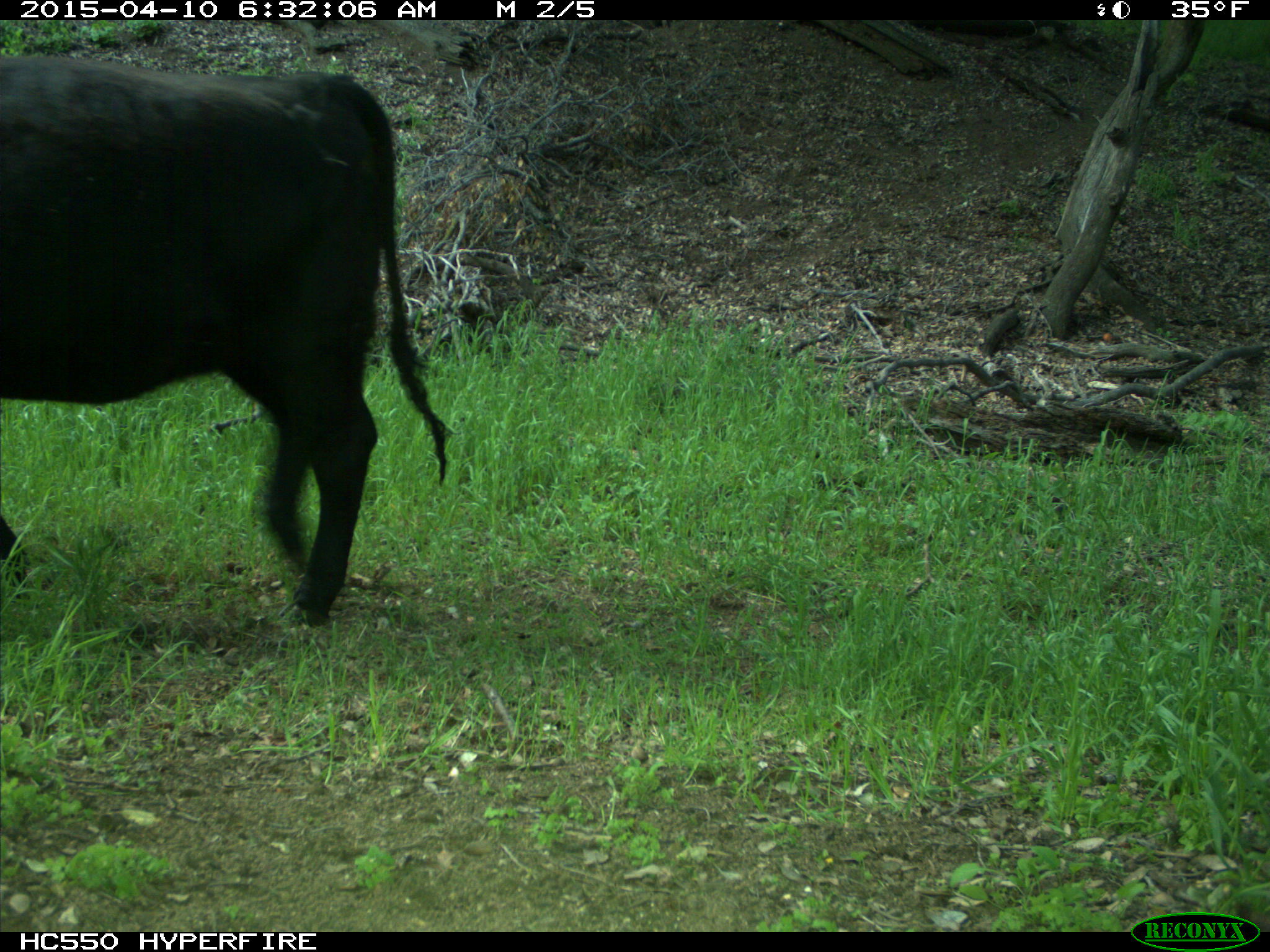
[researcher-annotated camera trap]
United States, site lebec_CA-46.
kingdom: Animalia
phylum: Chordata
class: Mammalia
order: Artiodactyla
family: Bovidae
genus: Bos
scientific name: Bos taurus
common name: domestic cow